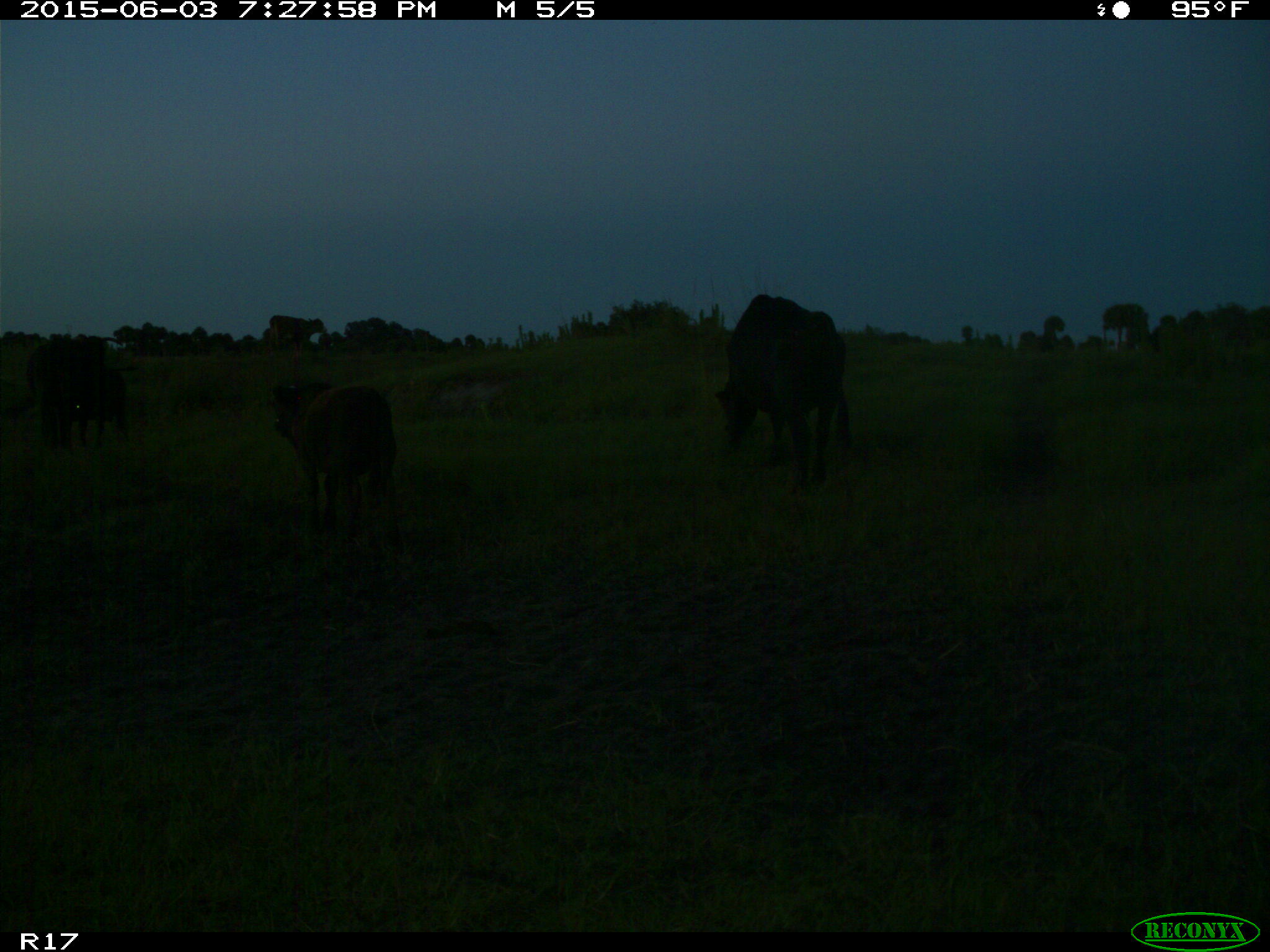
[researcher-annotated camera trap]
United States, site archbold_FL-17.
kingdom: Animalia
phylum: Chordata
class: Mammalia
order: Artiodactyla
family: Bovidae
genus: Bos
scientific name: Bos taurus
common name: domestic cow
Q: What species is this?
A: Bos taurus (domestic cow).